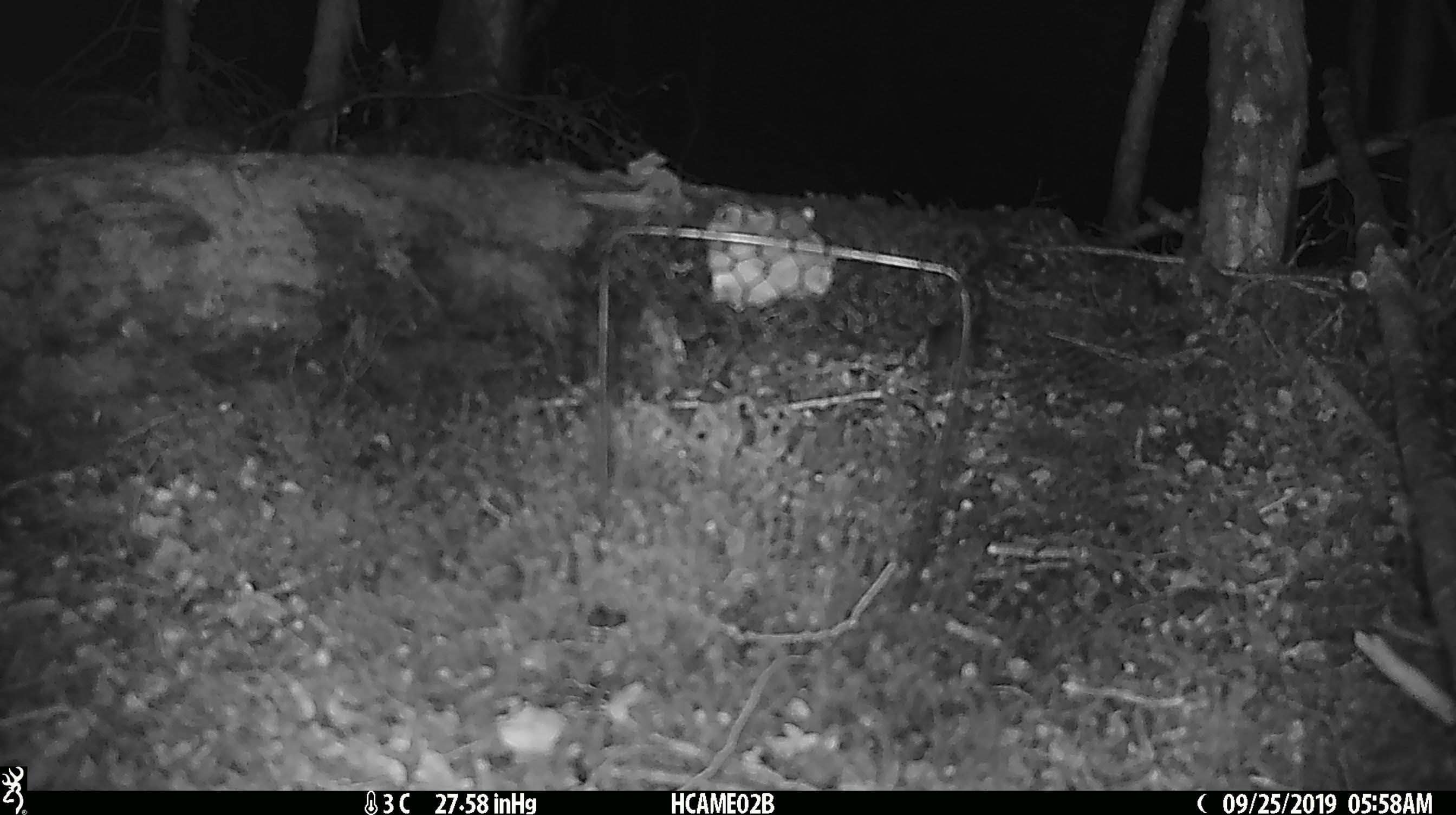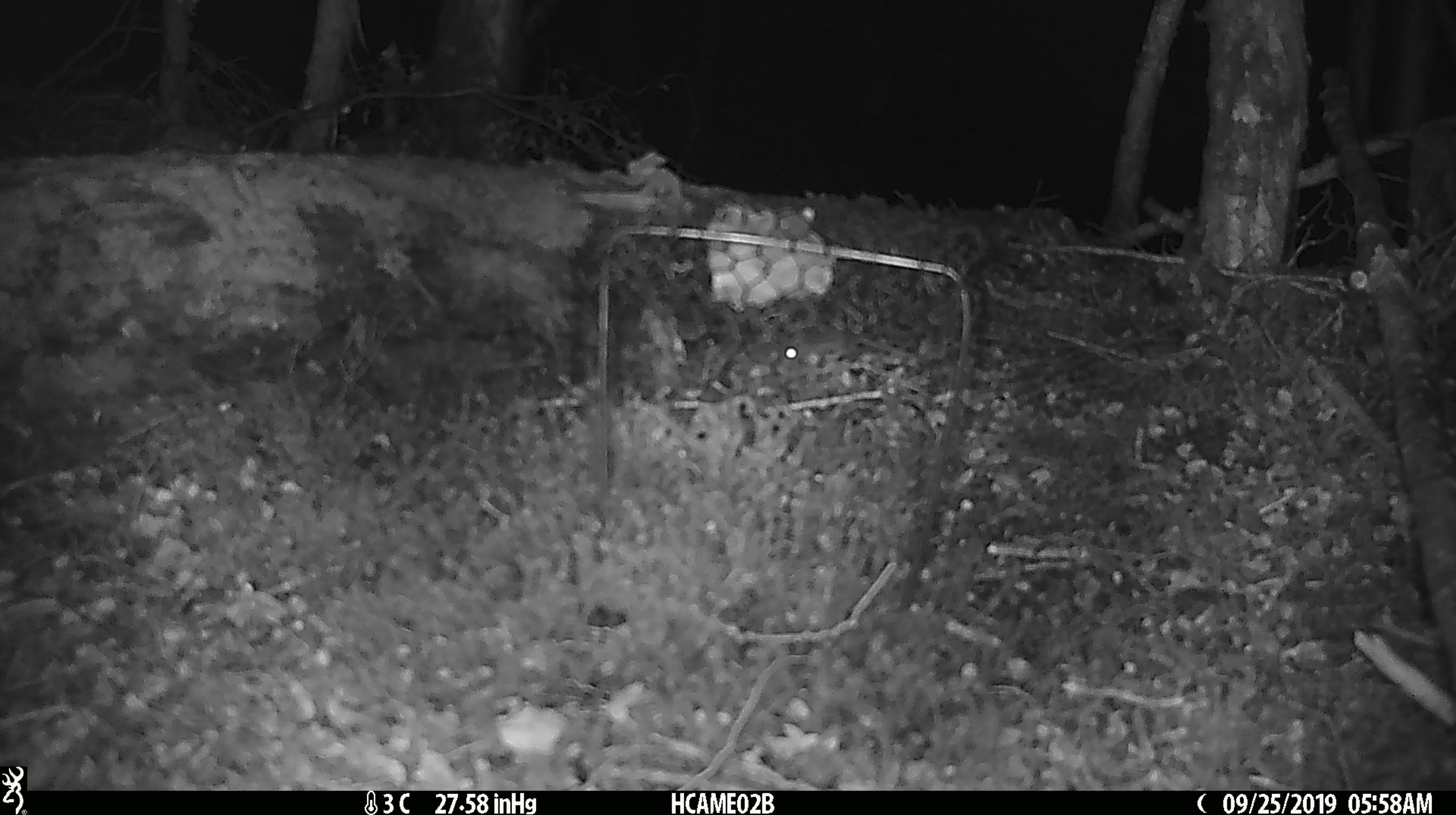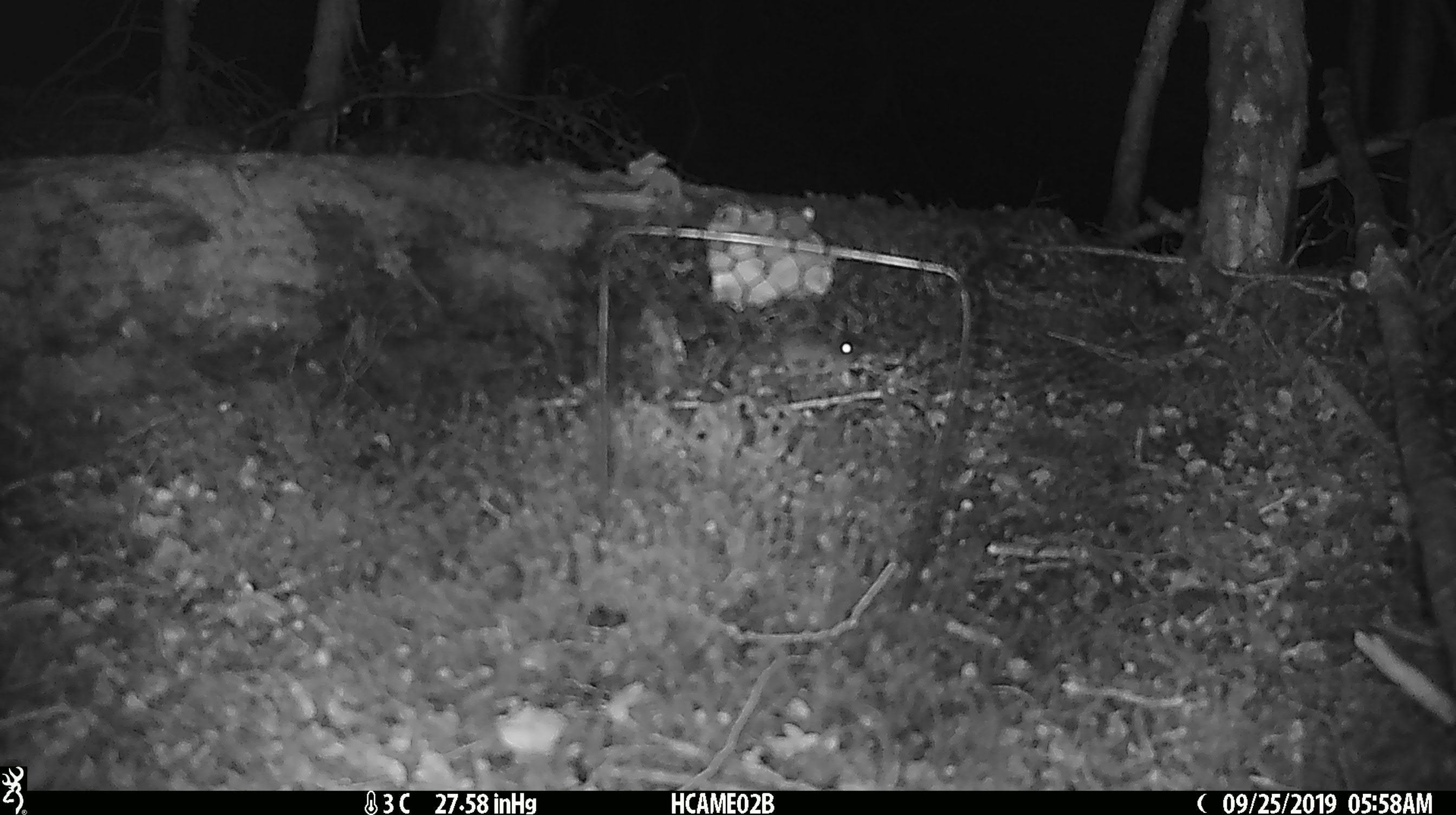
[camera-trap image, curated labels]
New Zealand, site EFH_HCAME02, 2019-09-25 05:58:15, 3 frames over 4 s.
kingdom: Animalia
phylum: Chordata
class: Mammalia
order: Rodentia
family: Muridae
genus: Mus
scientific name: Mus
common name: mouse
Mouse (Mus).